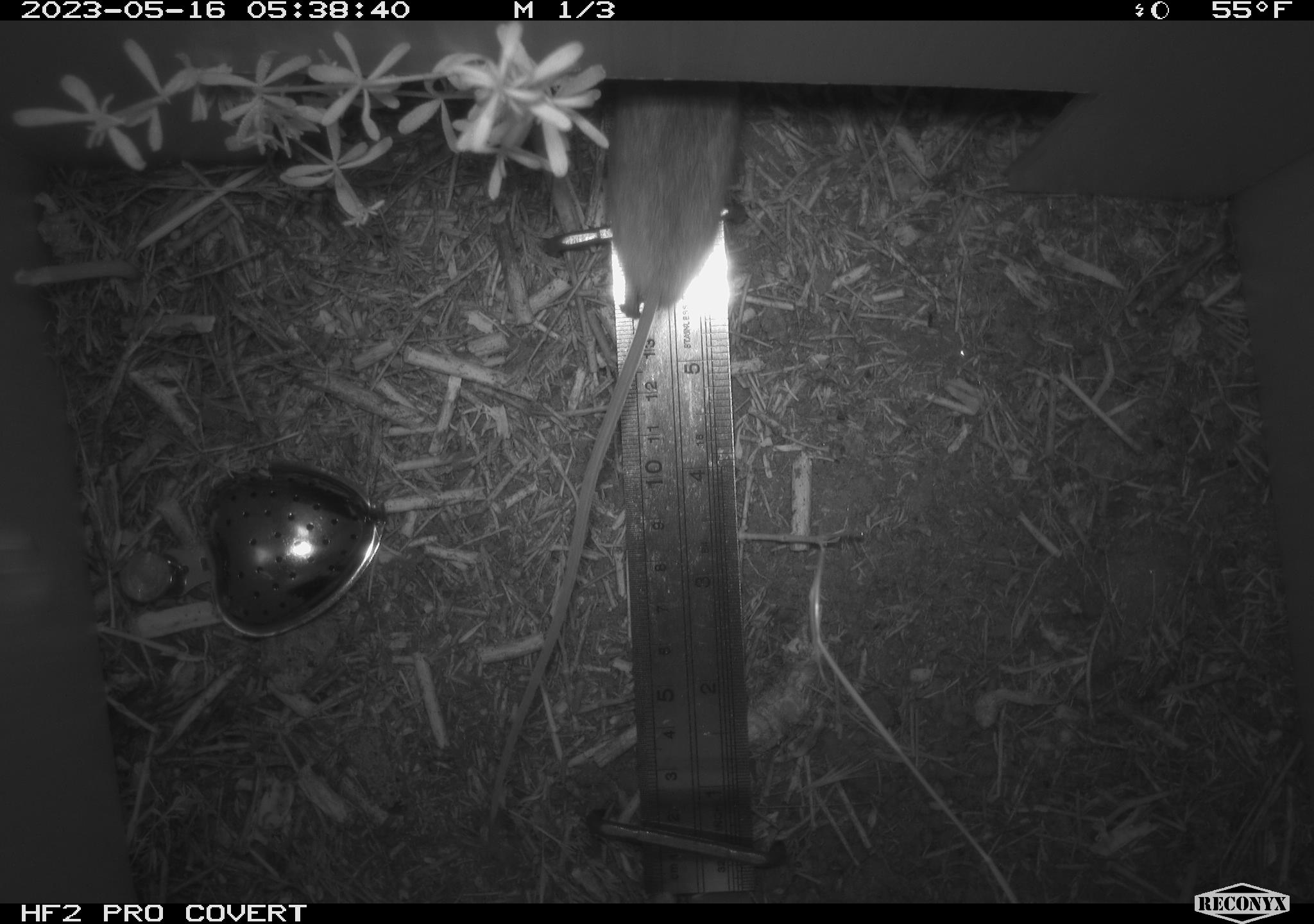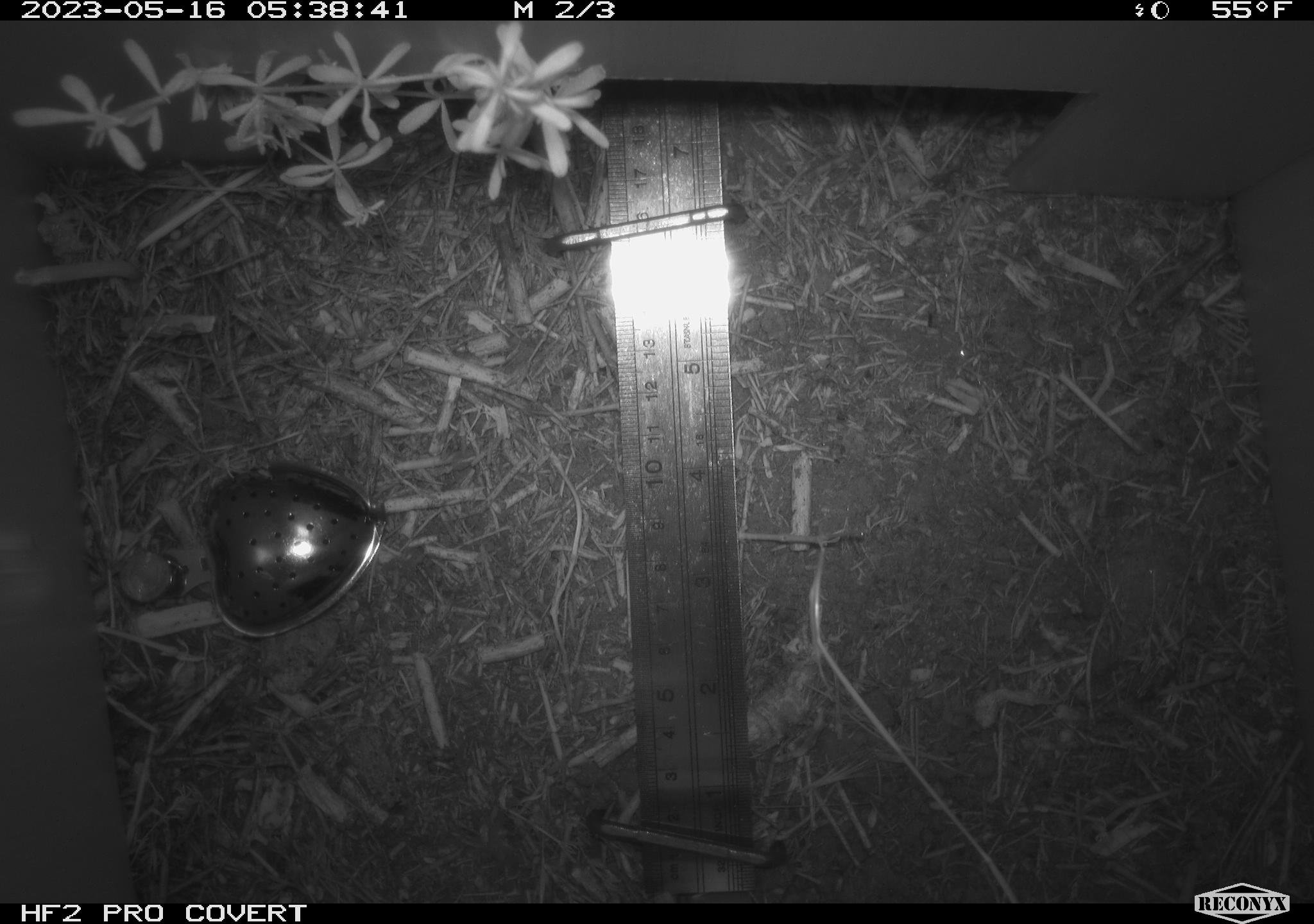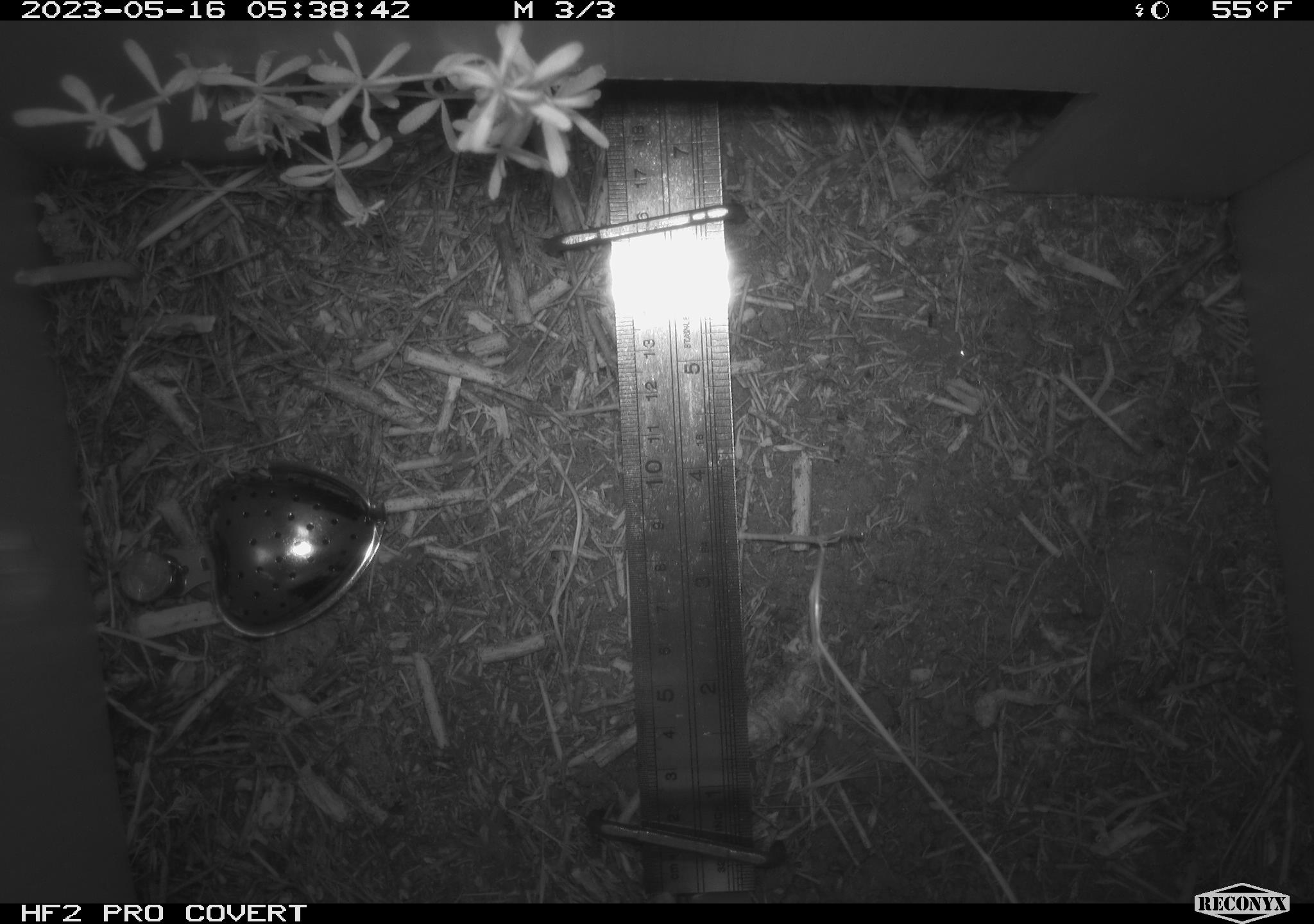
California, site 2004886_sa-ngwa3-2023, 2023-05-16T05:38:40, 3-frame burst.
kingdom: Animalia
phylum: Chordata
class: Mammalia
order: Rodentia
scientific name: Rodentia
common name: mouse species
Mouse species (Rodentia).